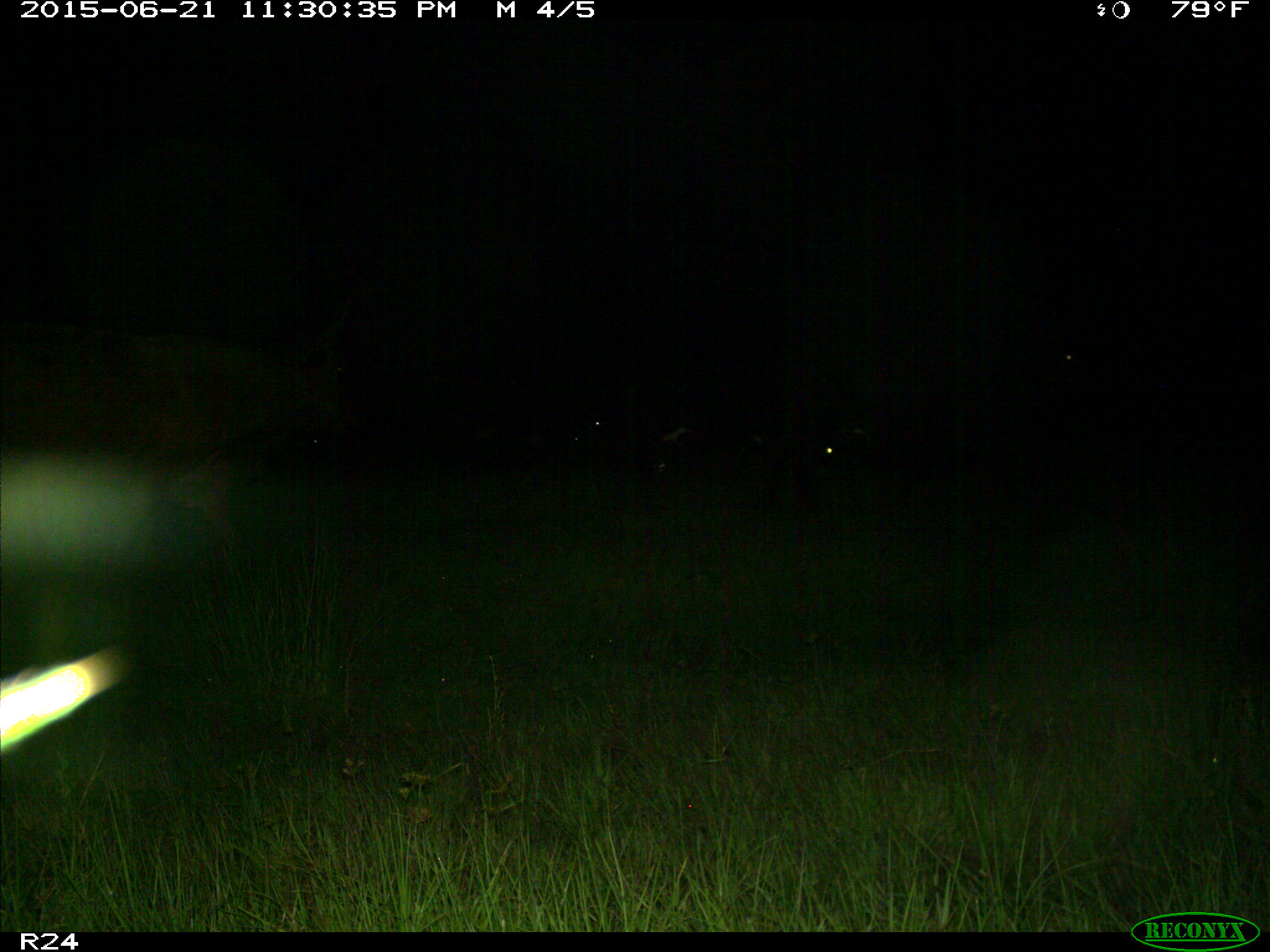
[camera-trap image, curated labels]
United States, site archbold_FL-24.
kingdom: Animalia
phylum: Chordata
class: Mammalia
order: Artiodactyla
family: Bovidae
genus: Bos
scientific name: Bos taurus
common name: domestic cow